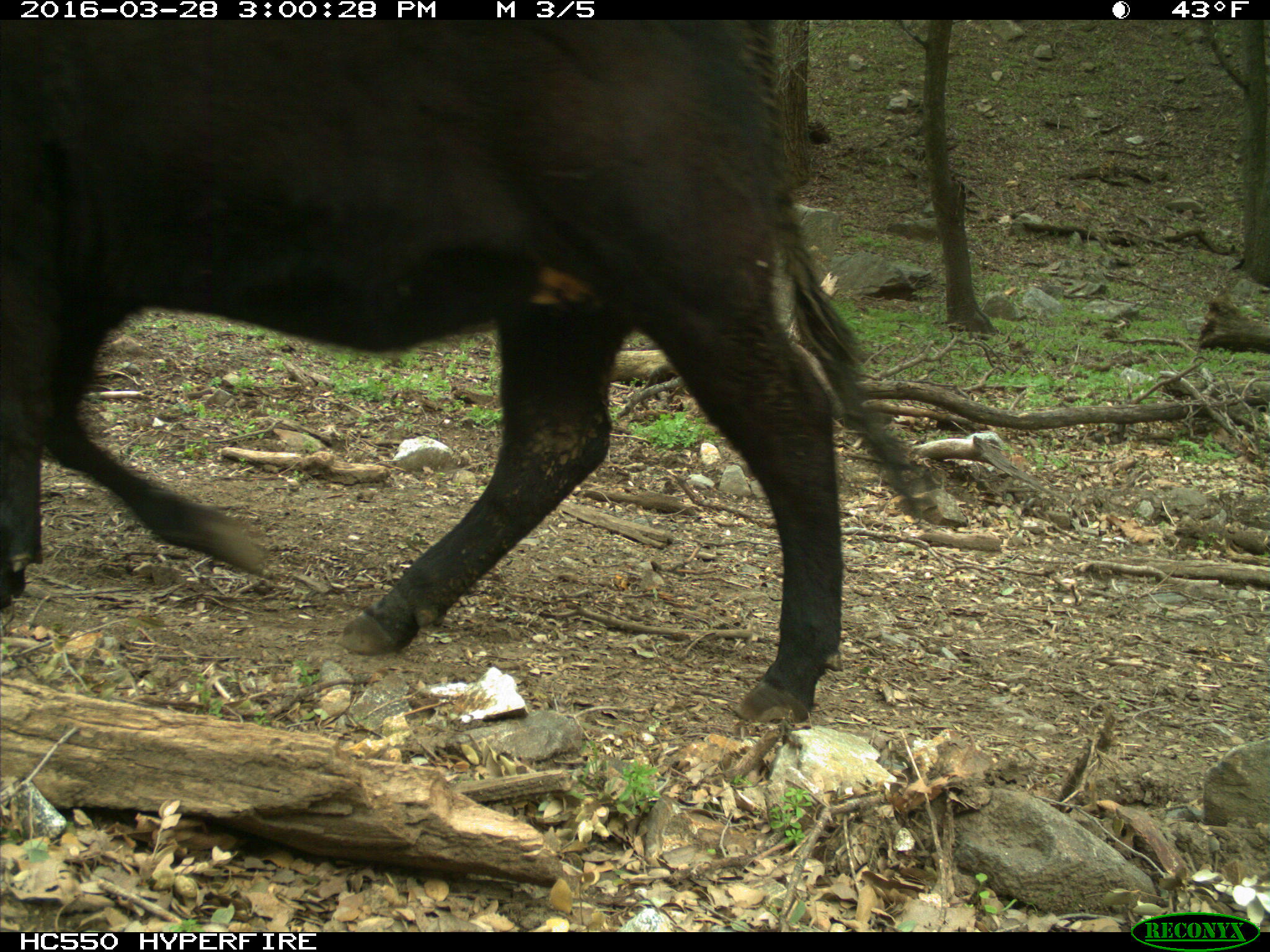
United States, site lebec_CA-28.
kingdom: Animalia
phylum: Chordata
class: Mammalia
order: Artiodactyla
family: Bovidae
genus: Bos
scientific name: Bos taurus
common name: domestic cow